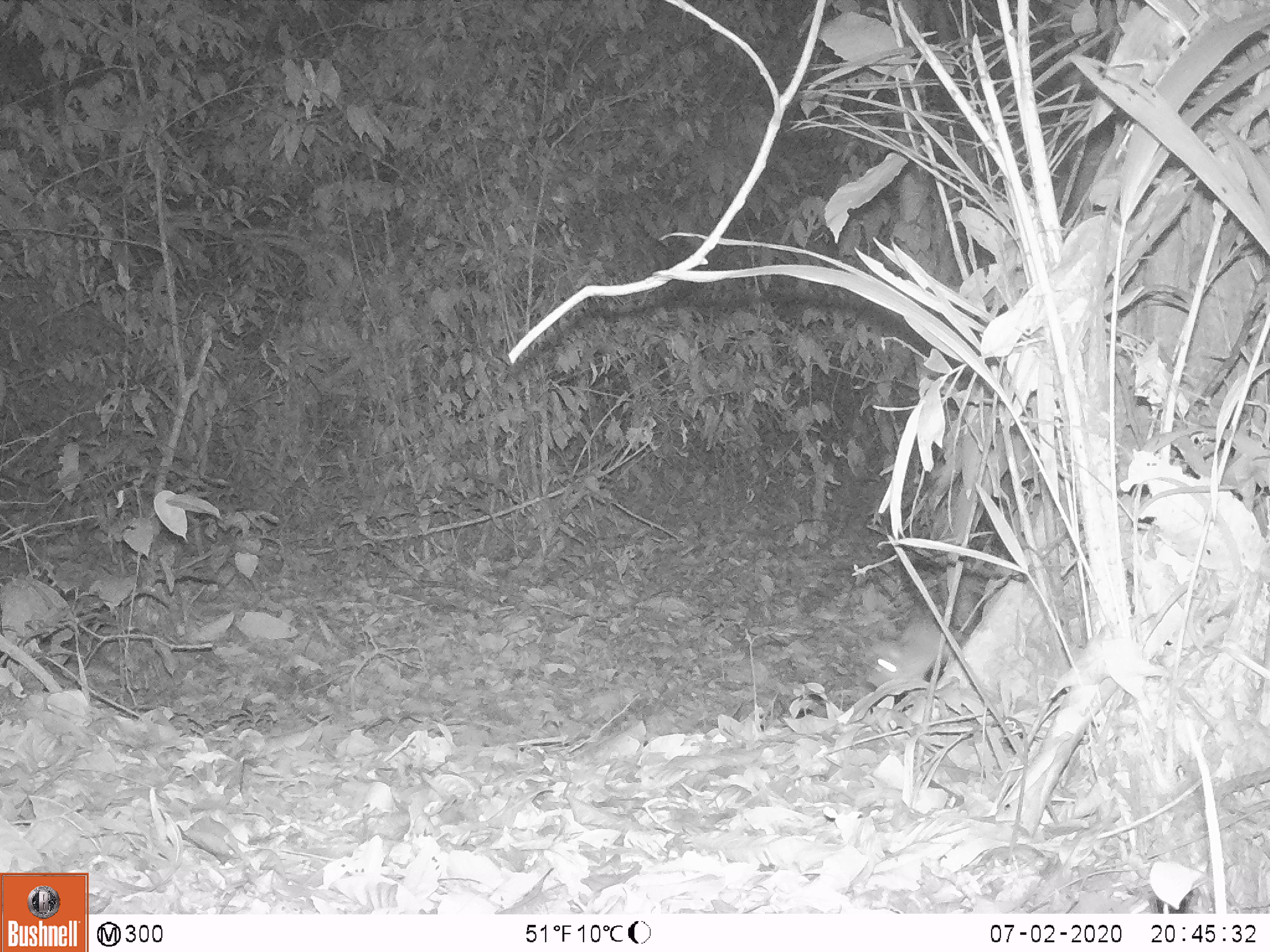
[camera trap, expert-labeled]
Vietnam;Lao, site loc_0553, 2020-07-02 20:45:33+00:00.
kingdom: Animalia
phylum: Chordata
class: Mammalia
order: Rodentia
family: Muridae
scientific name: Muridae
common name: old-world mice and rats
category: unidentified murid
Unidentified murid (old-world mice and rats) (Muridae). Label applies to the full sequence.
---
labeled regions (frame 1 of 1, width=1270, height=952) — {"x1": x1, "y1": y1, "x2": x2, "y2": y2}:
unidentified murid: {"x1": 863, "y1": 616, "x2": 966, "y2": 691}